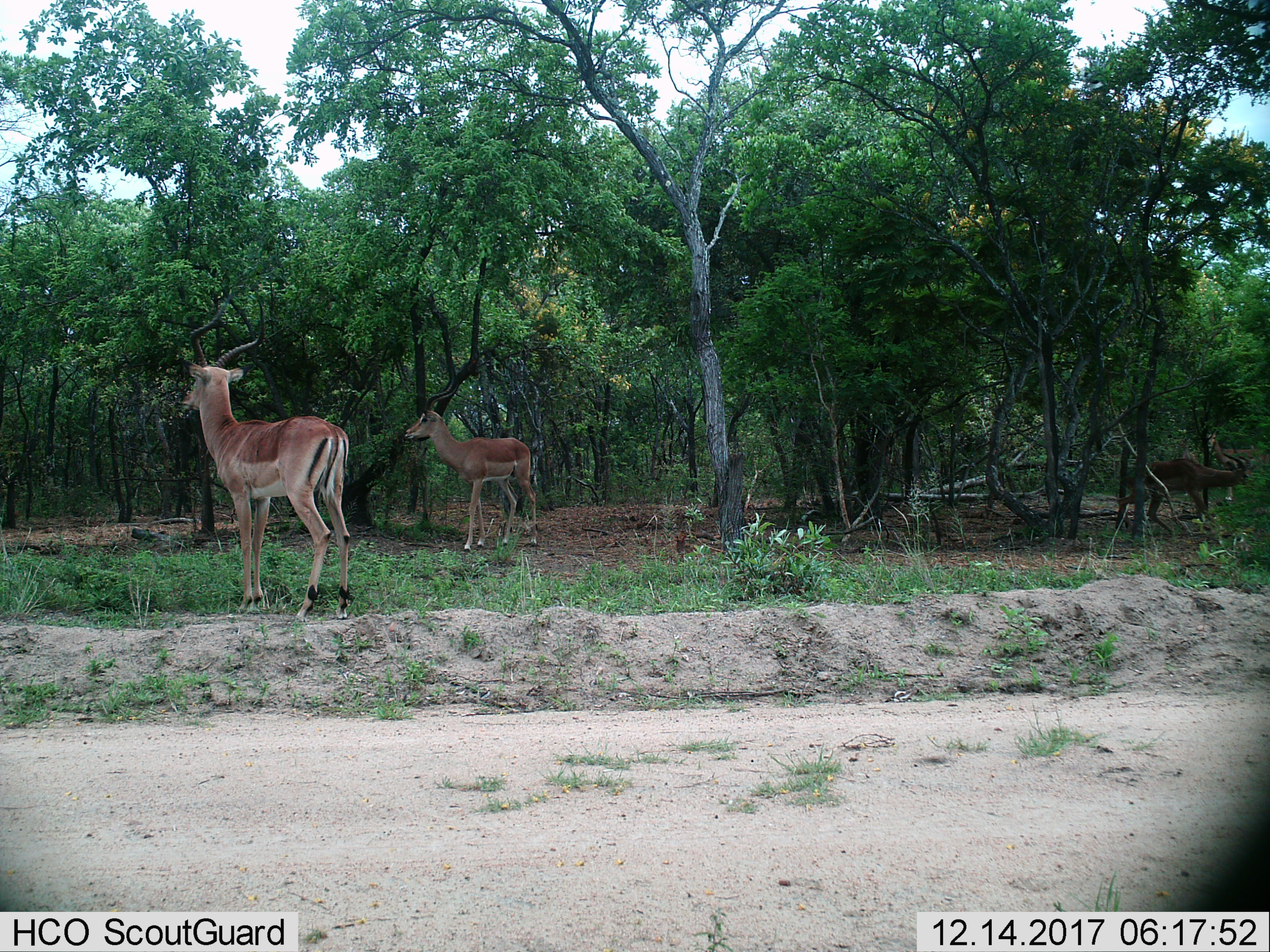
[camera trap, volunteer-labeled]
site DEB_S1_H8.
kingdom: Animalia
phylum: Chordata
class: Mammalia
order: Artiodactyla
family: Bovidae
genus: Aepyceros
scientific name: Aepyceros melampus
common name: impala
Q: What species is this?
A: Impala (Aepyceros melampus).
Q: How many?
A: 3.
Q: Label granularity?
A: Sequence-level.